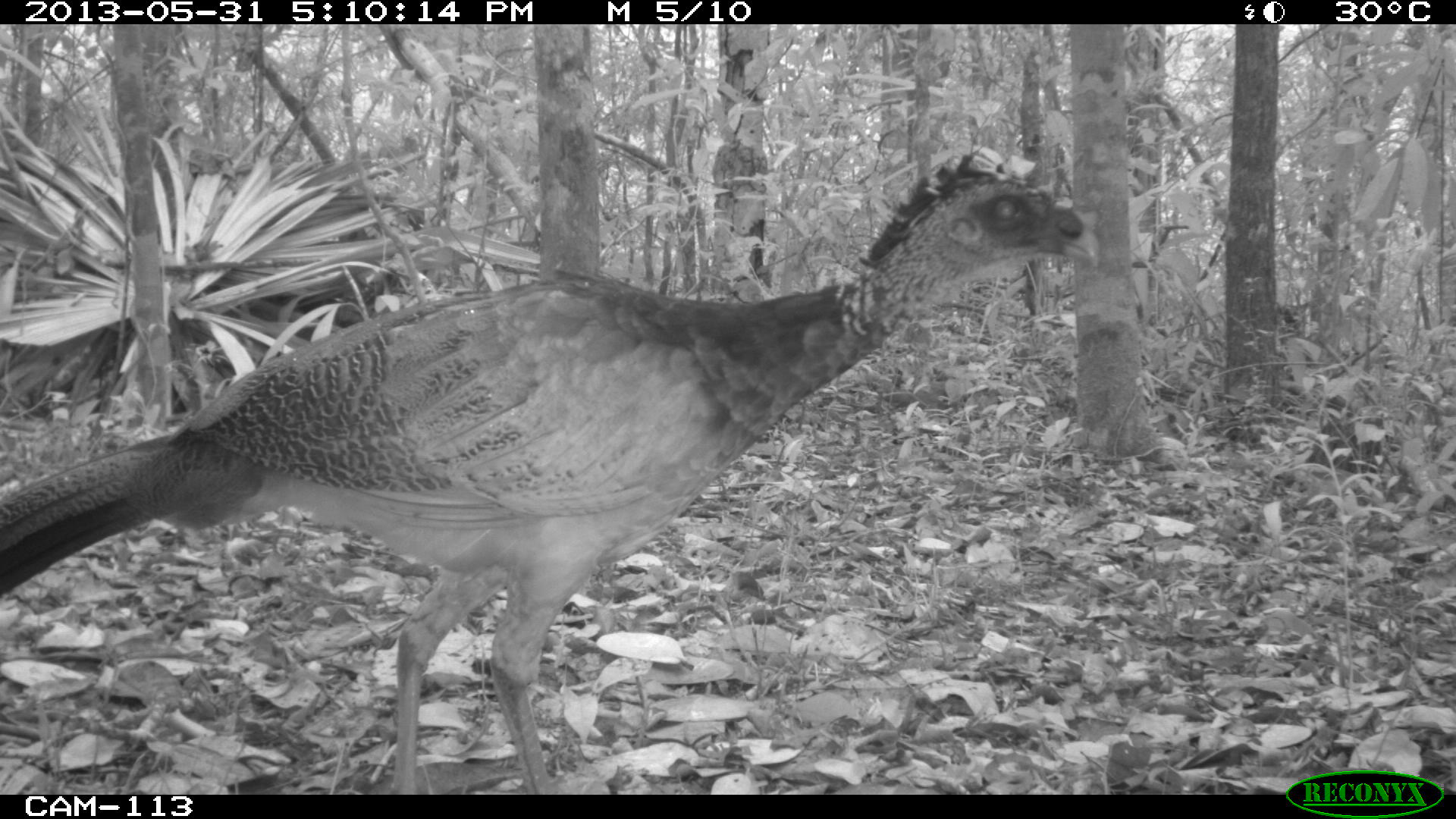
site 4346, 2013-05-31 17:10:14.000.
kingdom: Animalia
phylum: Chordata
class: Aves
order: Galliformes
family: Cracidae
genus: Crax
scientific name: Crax rubra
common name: great curassow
Crax rubra (great curassow), count 1, sex female.